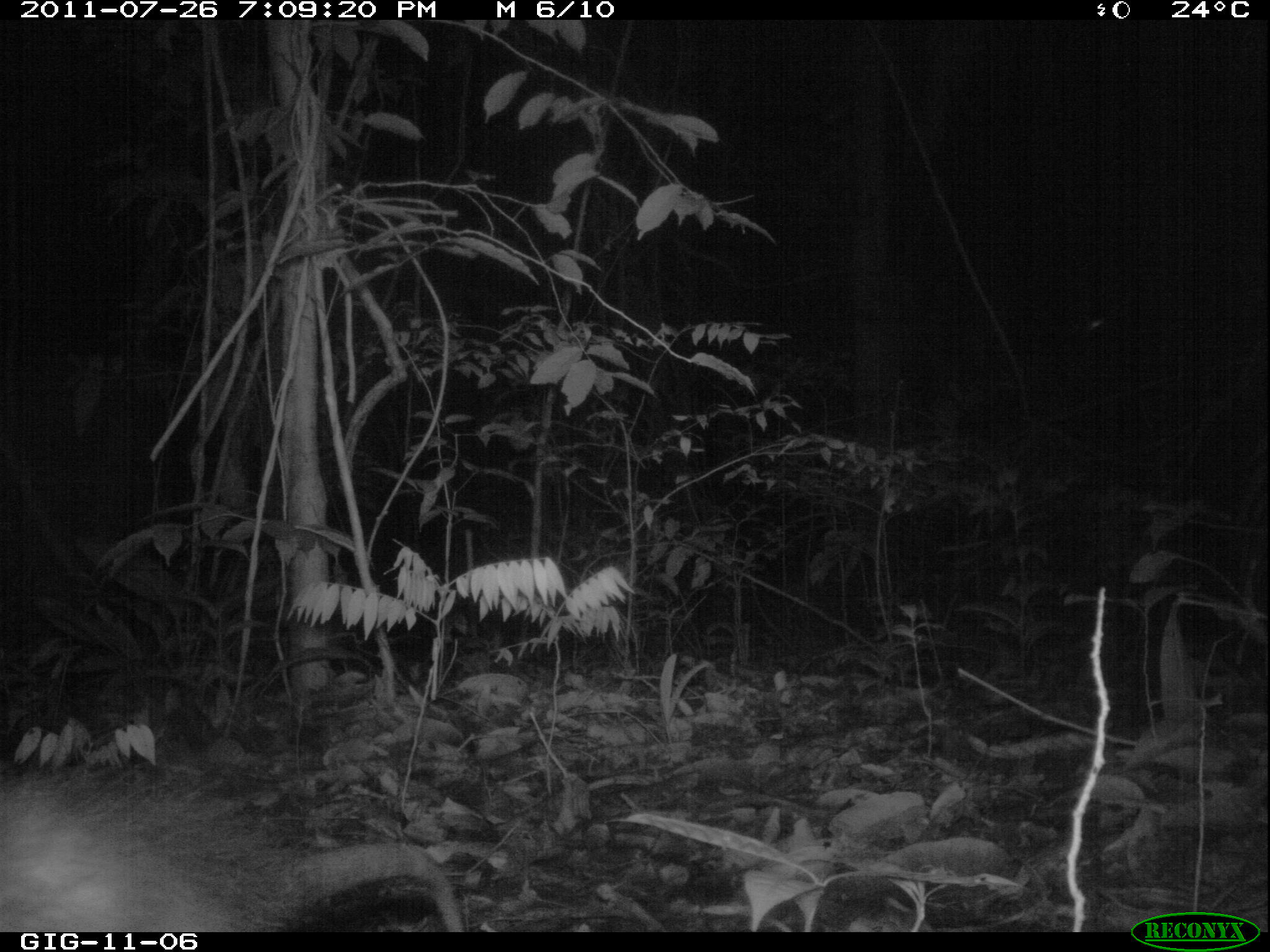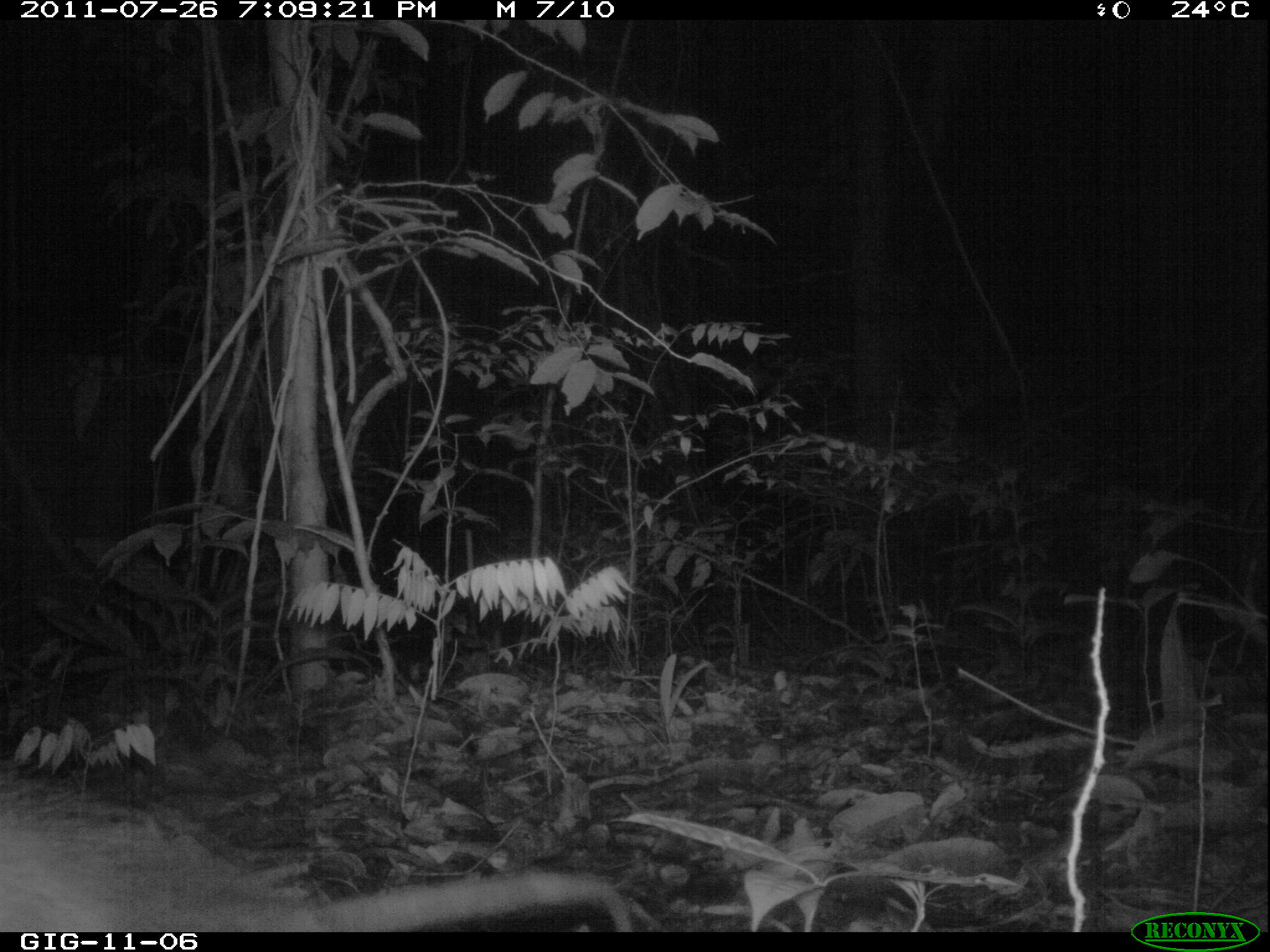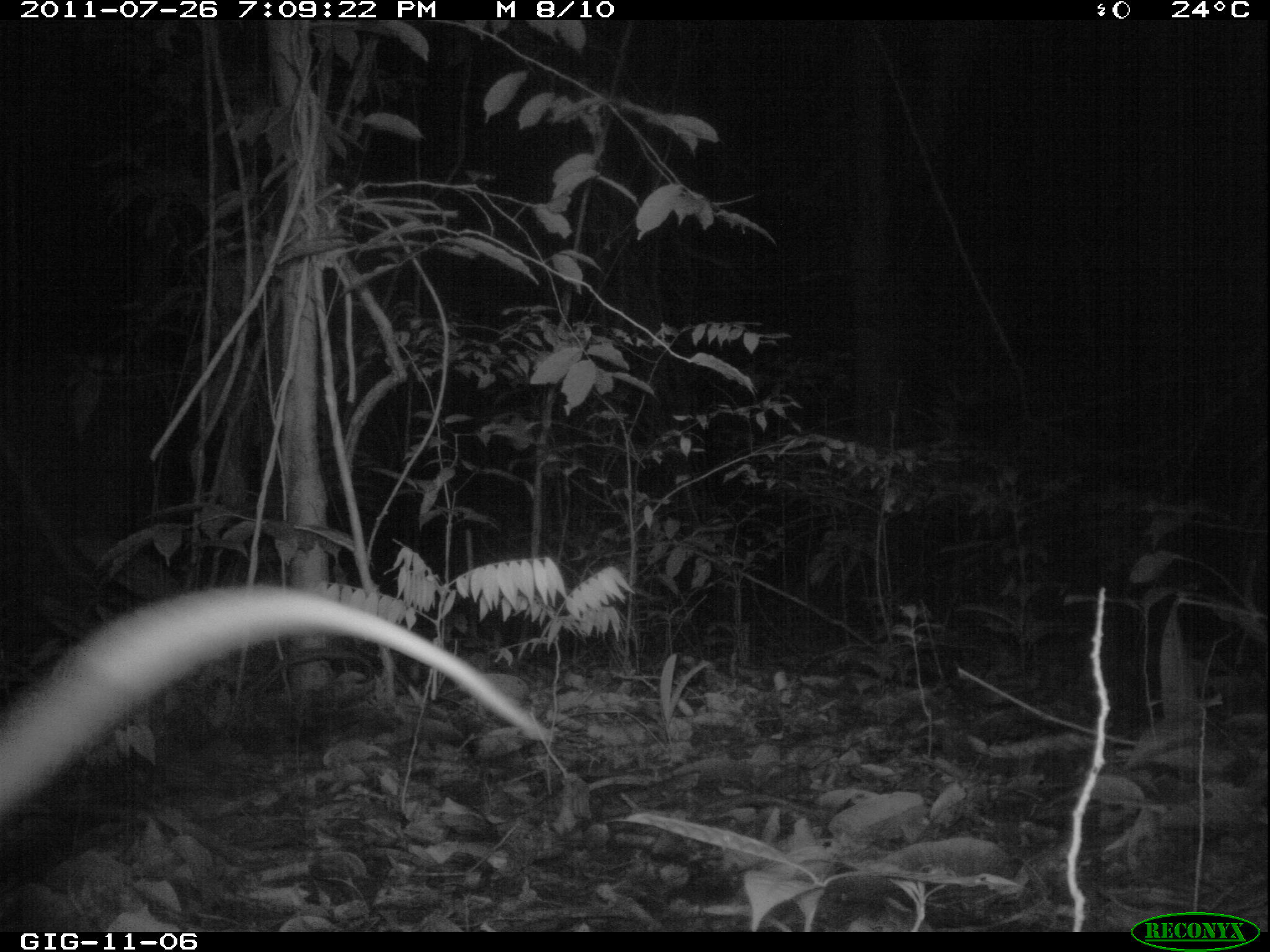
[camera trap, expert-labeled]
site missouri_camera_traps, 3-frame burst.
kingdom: Animalia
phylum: Chordata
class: Mammalia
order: Didelphimorphia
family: Didelphidae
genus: Didelphis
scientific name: Didelphis marsupialis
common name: common opossum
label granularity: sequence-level